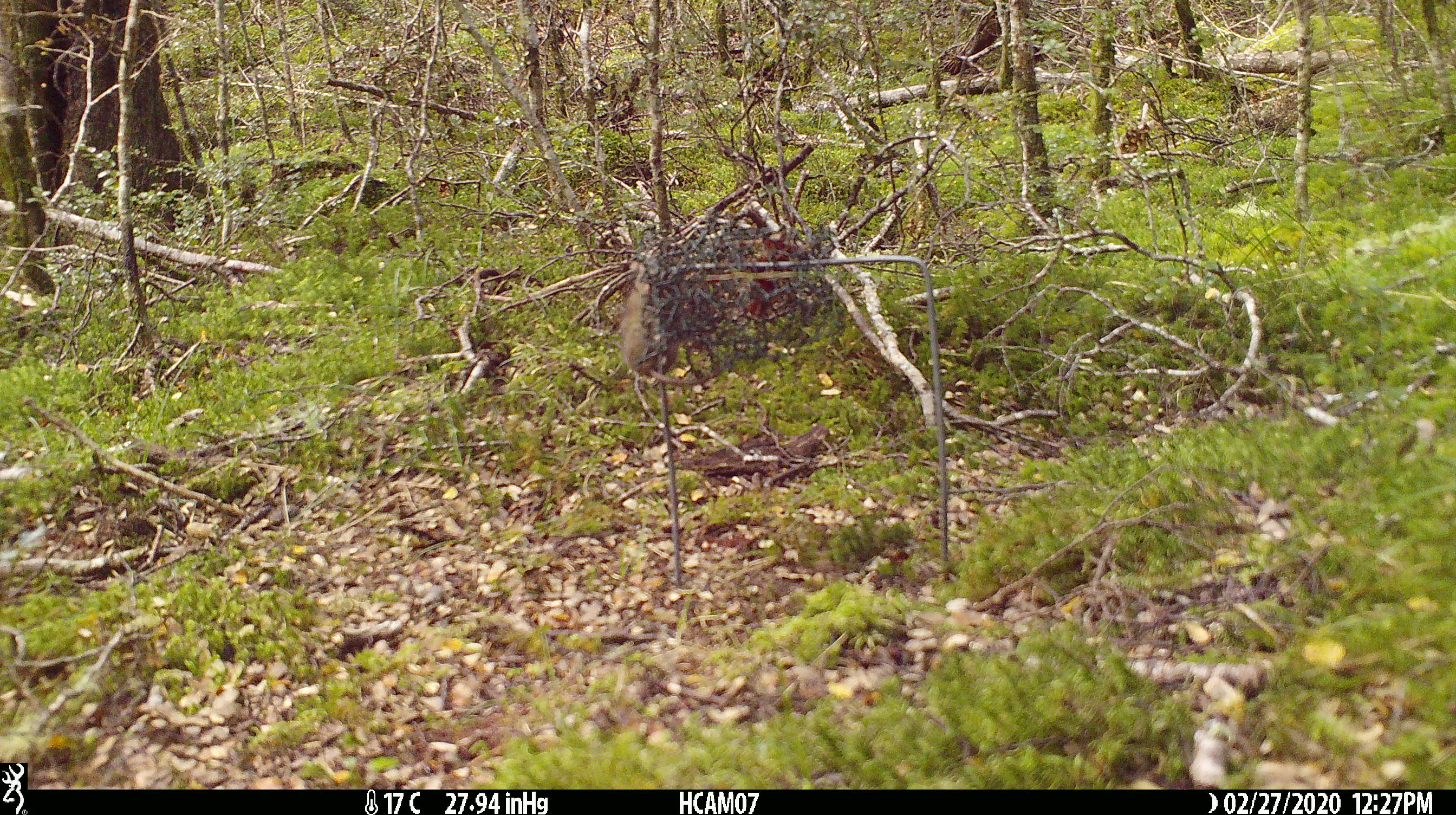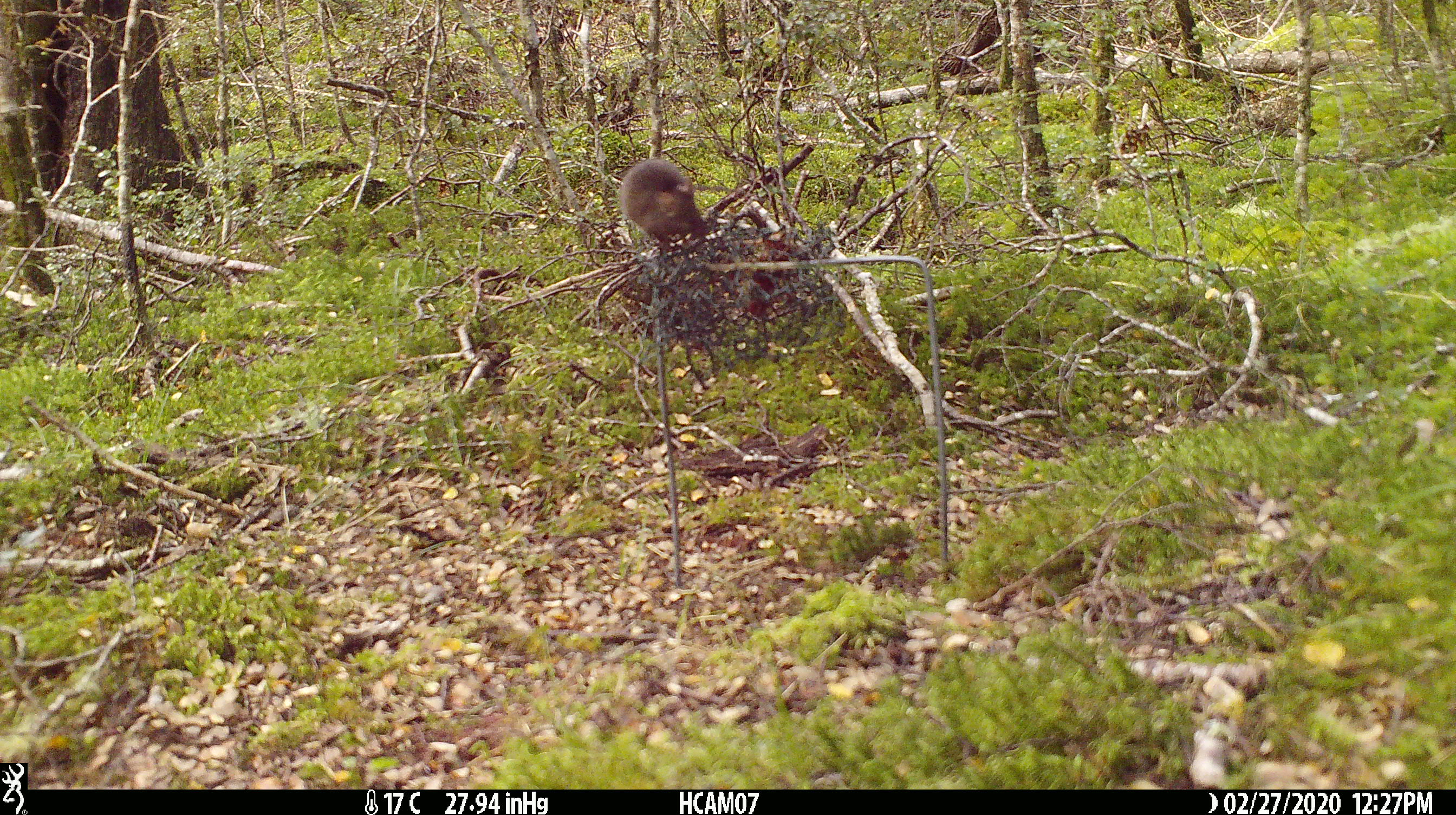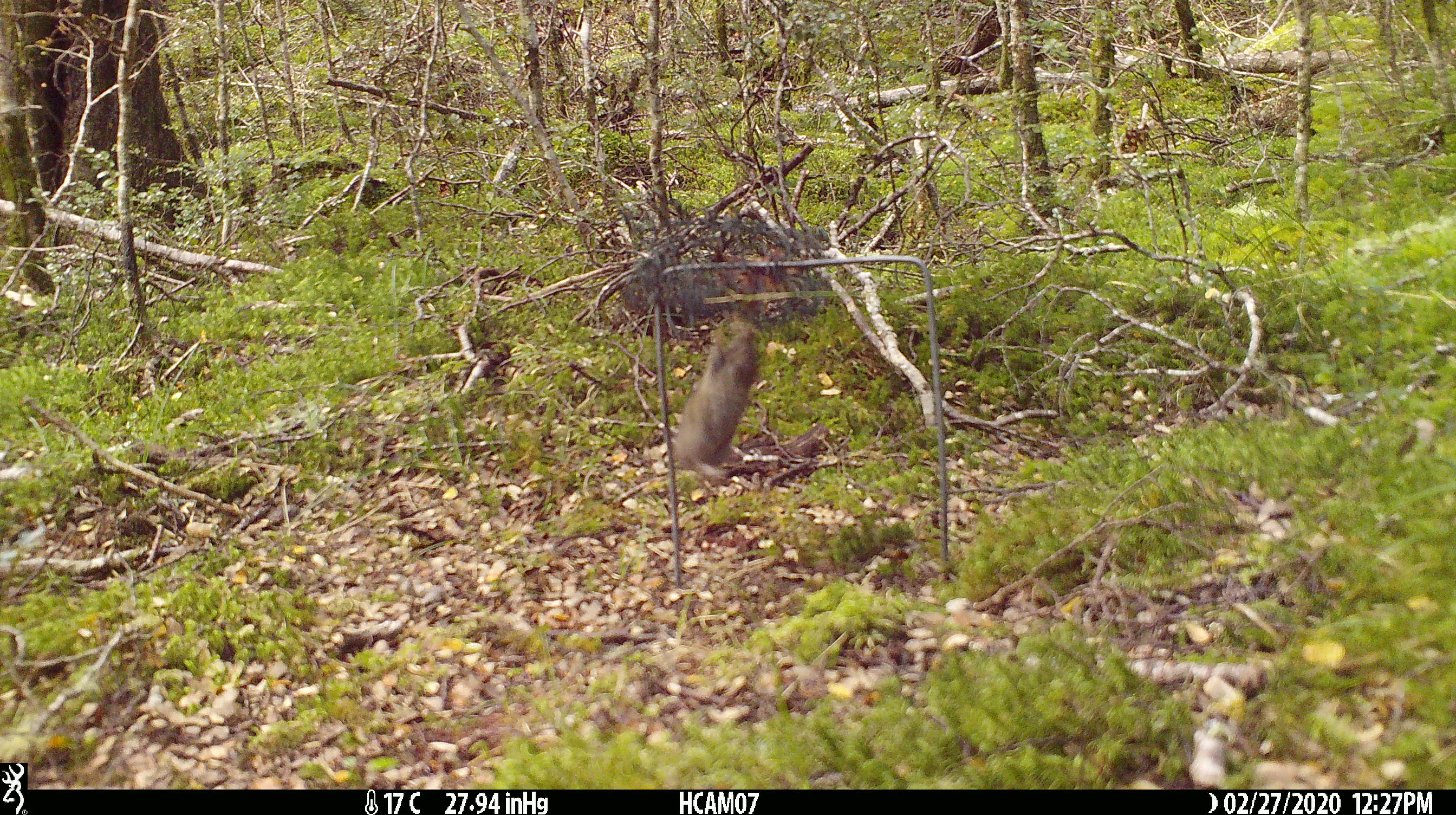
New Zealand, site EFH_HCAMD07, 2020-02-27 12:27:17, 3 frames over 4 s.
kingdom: Animalia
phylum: Chordata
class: Mammalia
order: Rodentia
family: Muridae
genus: Mus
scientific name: Mus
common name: mouse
Mouse (Mus).